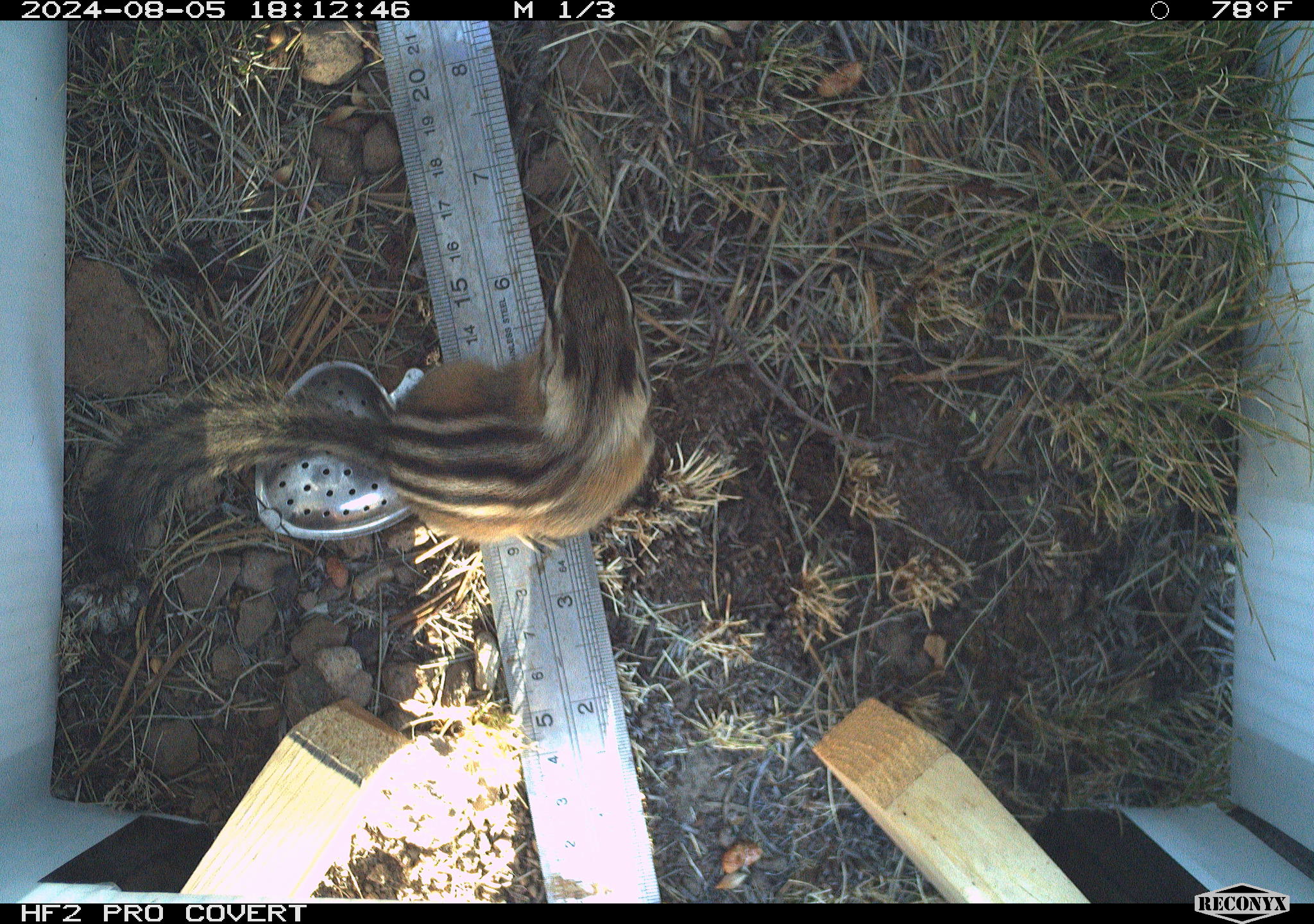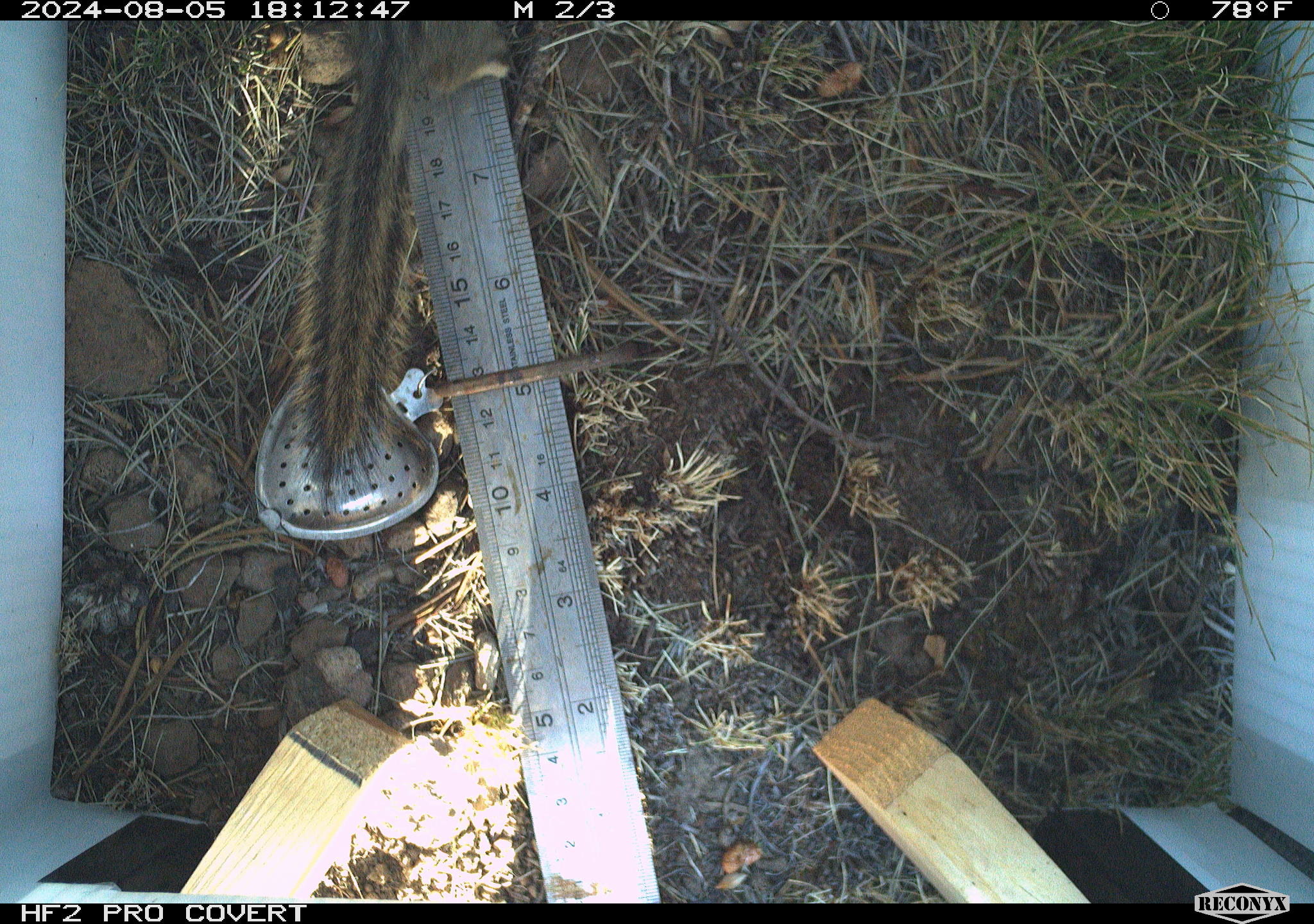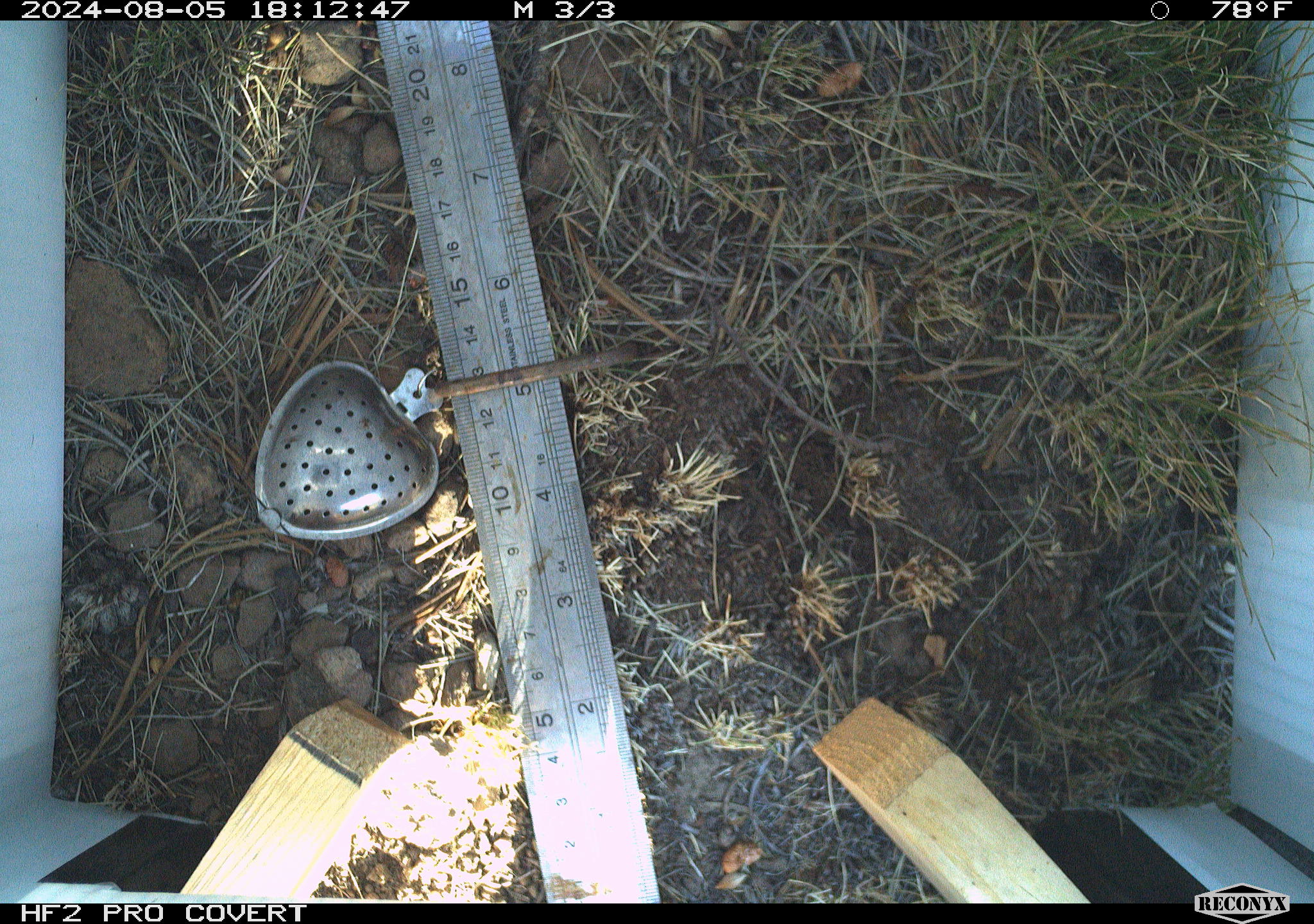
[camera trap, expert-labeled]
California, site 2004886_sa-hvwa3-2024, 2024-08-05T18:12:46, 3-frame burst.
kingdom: Animalia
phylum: Chordata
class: Mammalia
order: Rodentia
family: Sciuridae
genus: Neotamias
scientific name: Neotamias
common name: western chipmunks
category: neotamias species